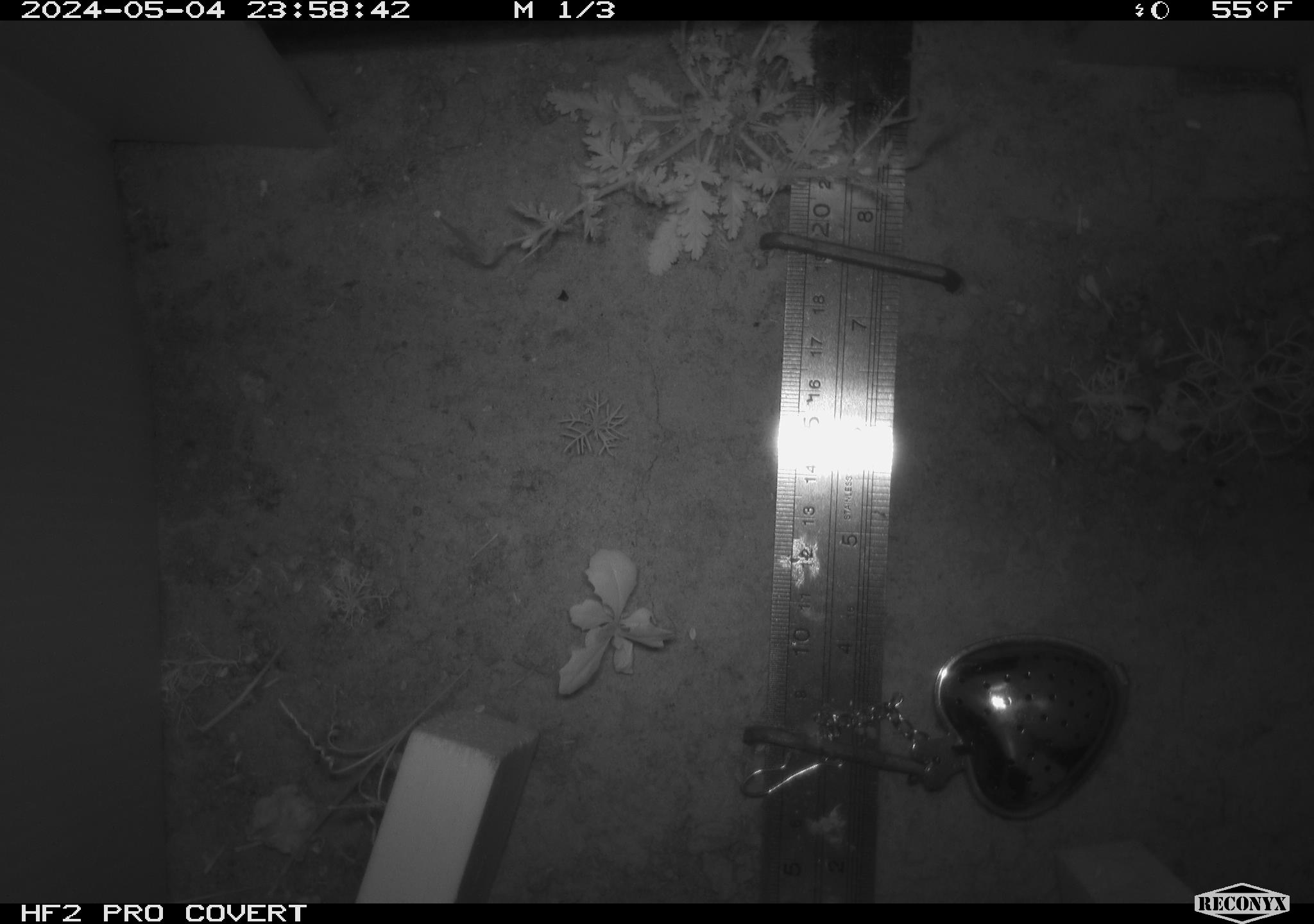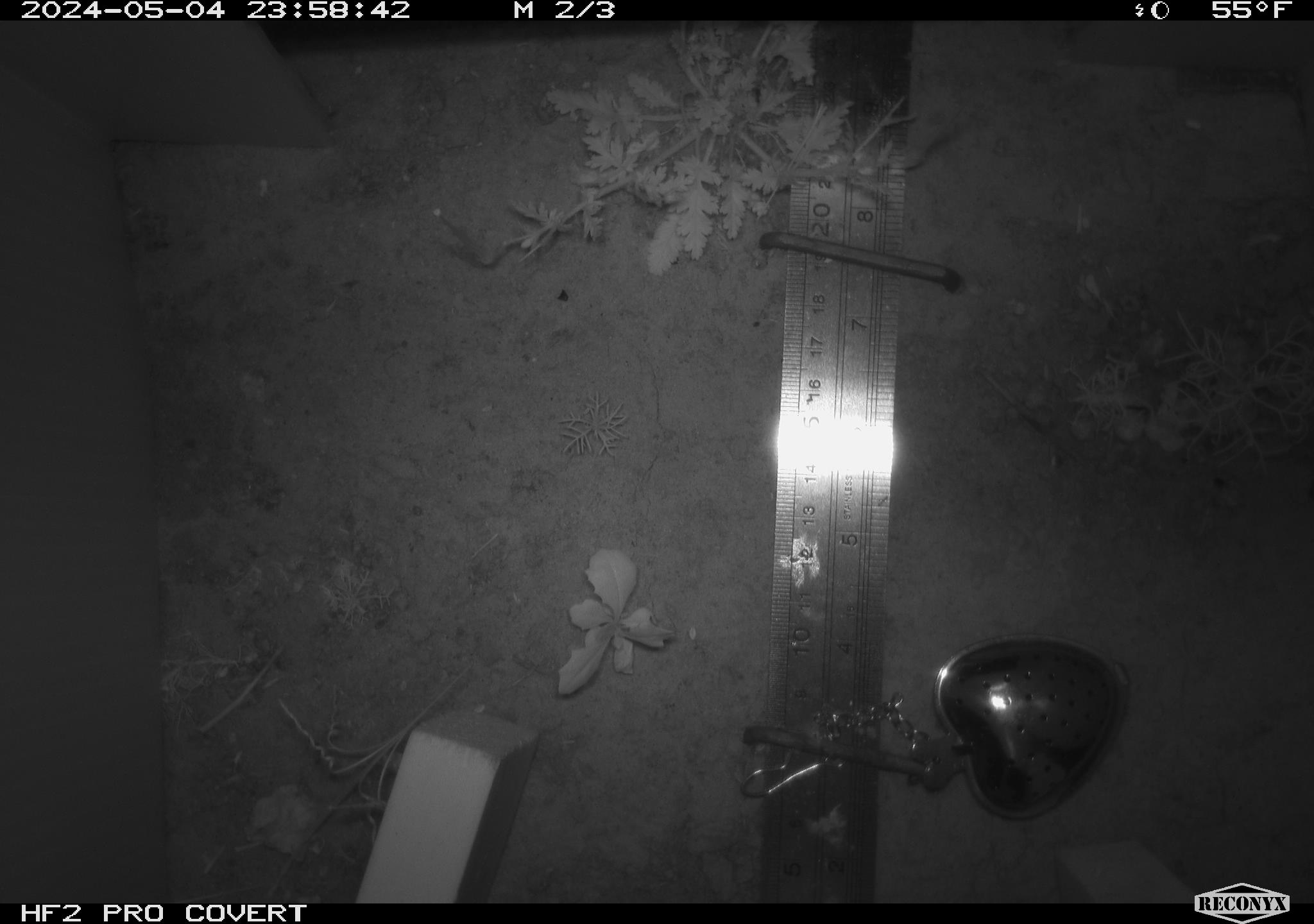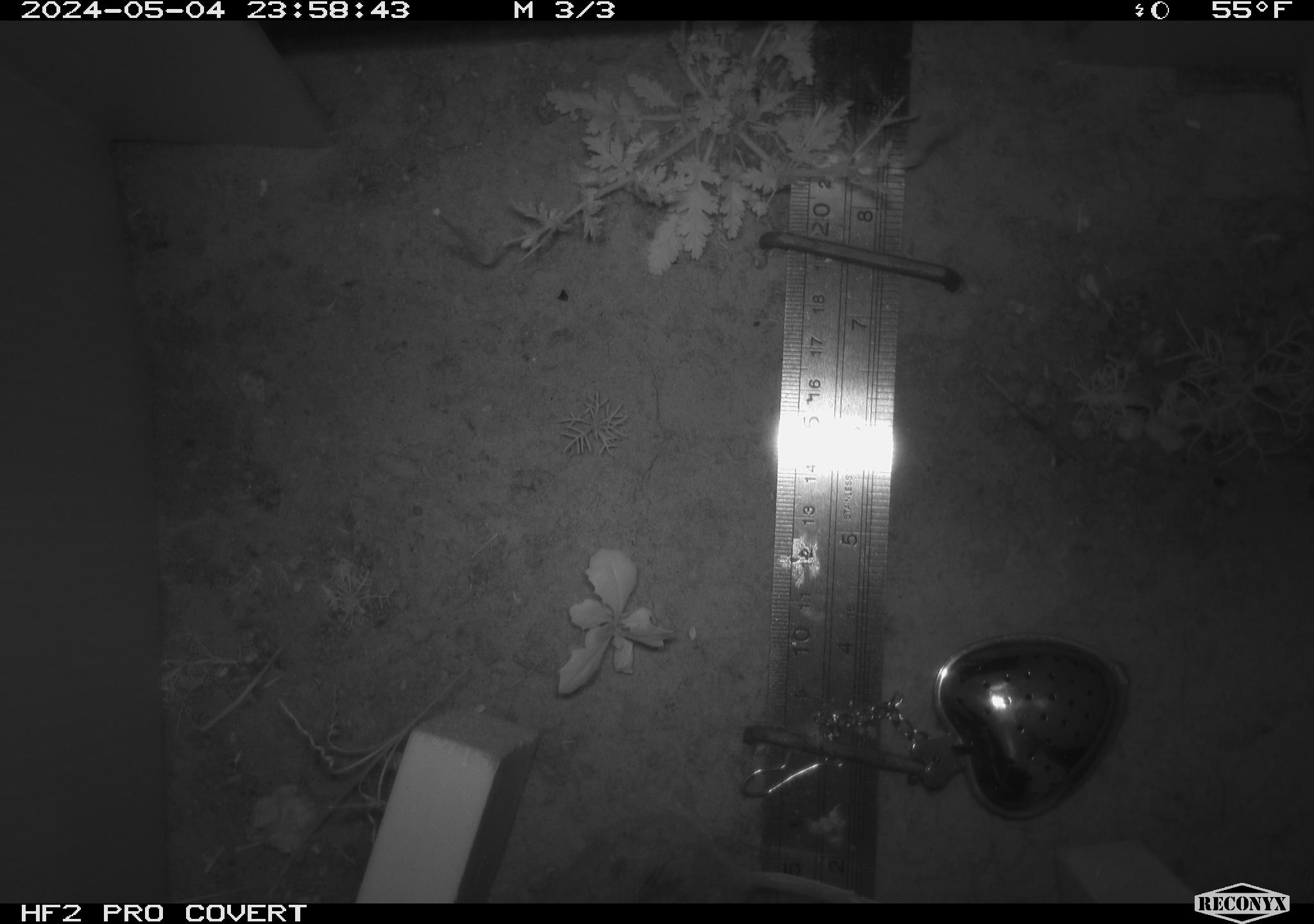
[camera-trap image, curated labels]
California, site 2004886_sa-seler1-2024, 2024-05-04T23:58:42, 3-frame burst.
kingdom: Animalia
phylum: Chordata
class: Mammalia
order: Rodentia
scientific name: Rodentia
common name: mouse species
Mouse species (Rodentia).